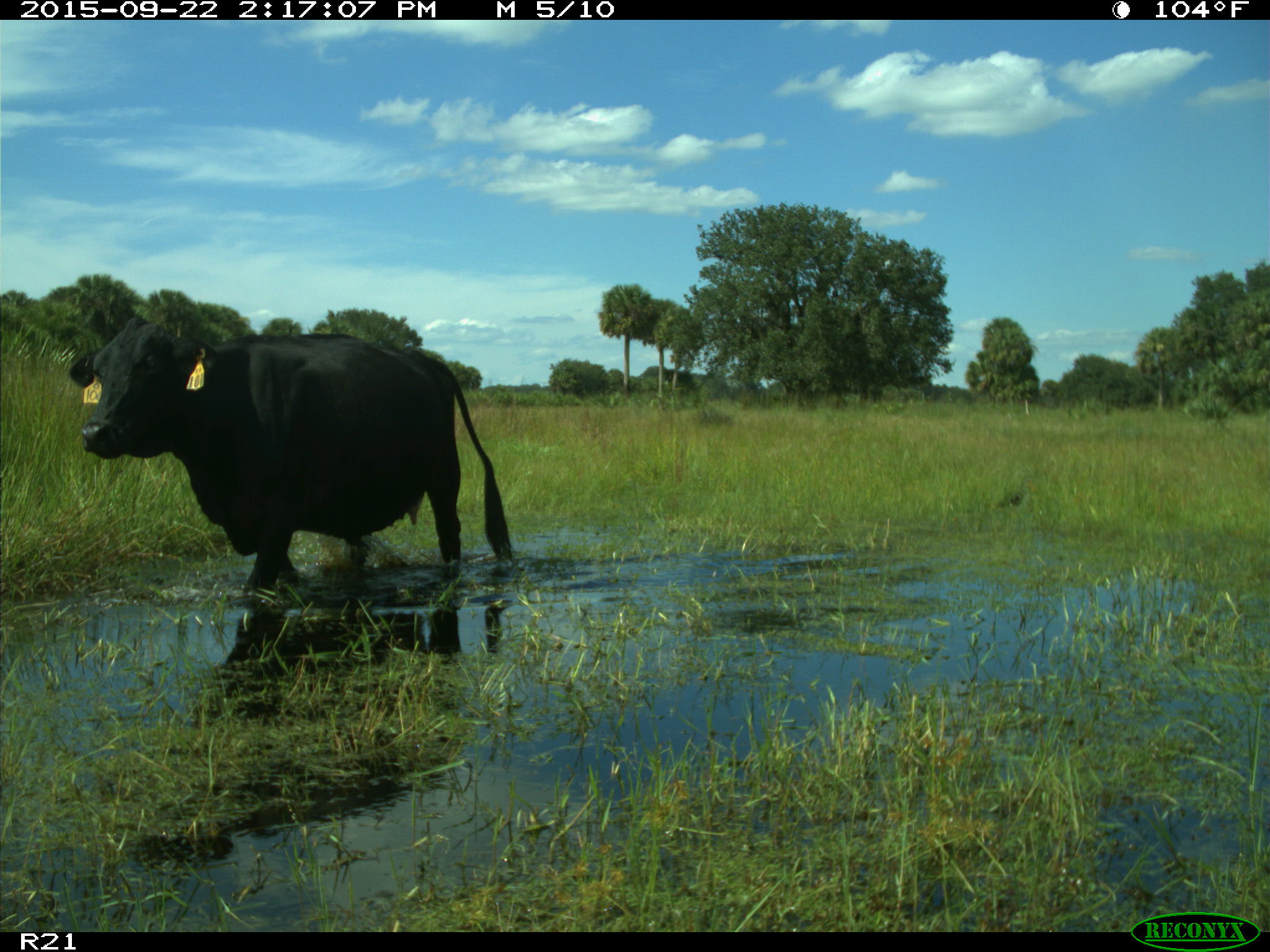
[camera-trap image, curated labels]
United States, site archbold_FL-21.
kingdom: Animalia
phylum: Chordata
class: Mammalia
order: Artiodactyla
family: Bovidae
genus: Bos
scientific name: Bos taurus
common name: domestic cow